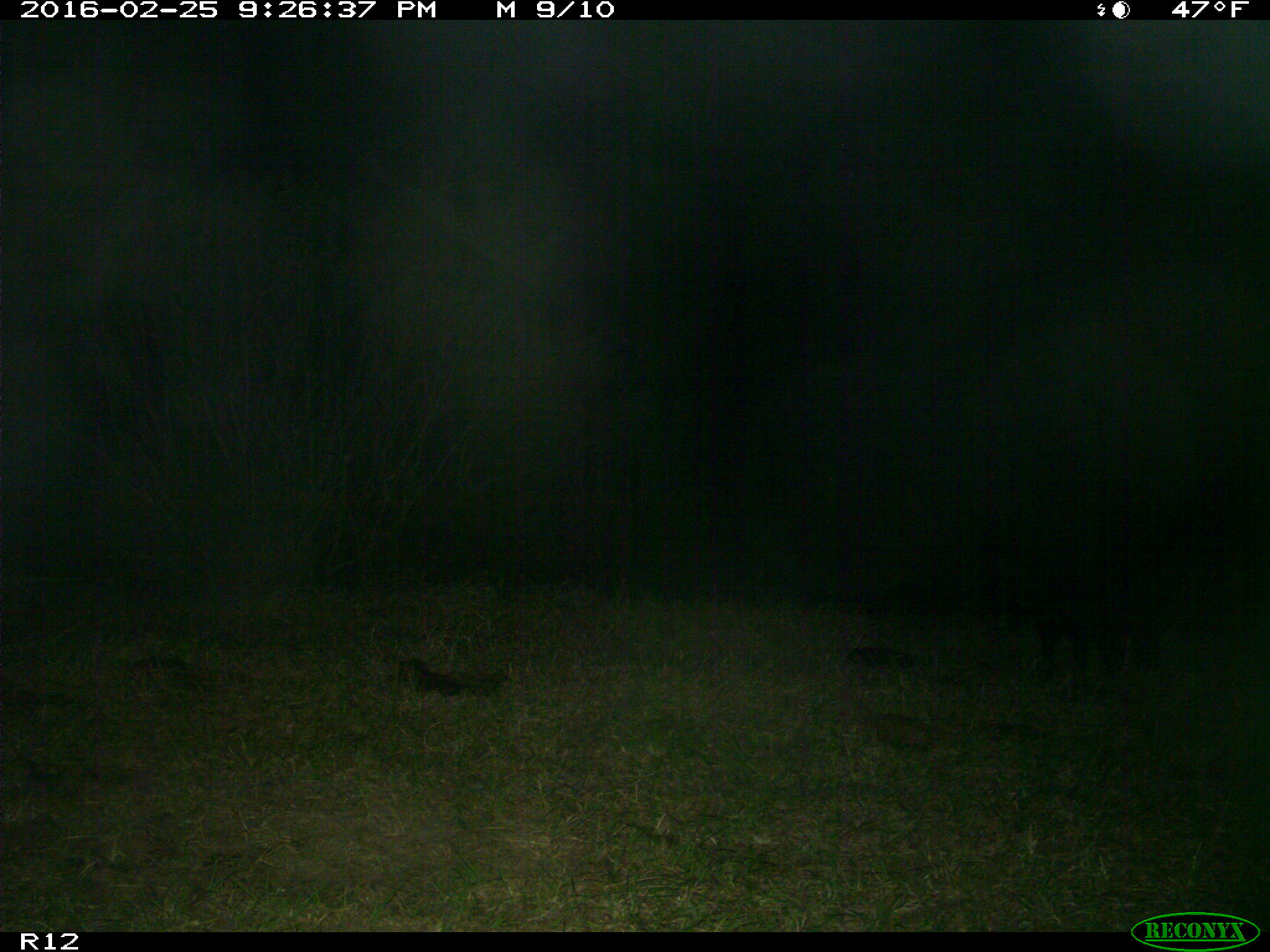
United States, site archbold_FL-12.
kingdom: Animalia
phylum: Chordata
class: Mammalia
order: Artiodactyla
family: Suidae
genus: Sus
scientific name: Sus scrofa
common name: wild boar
Sus scrofa (wild boar).